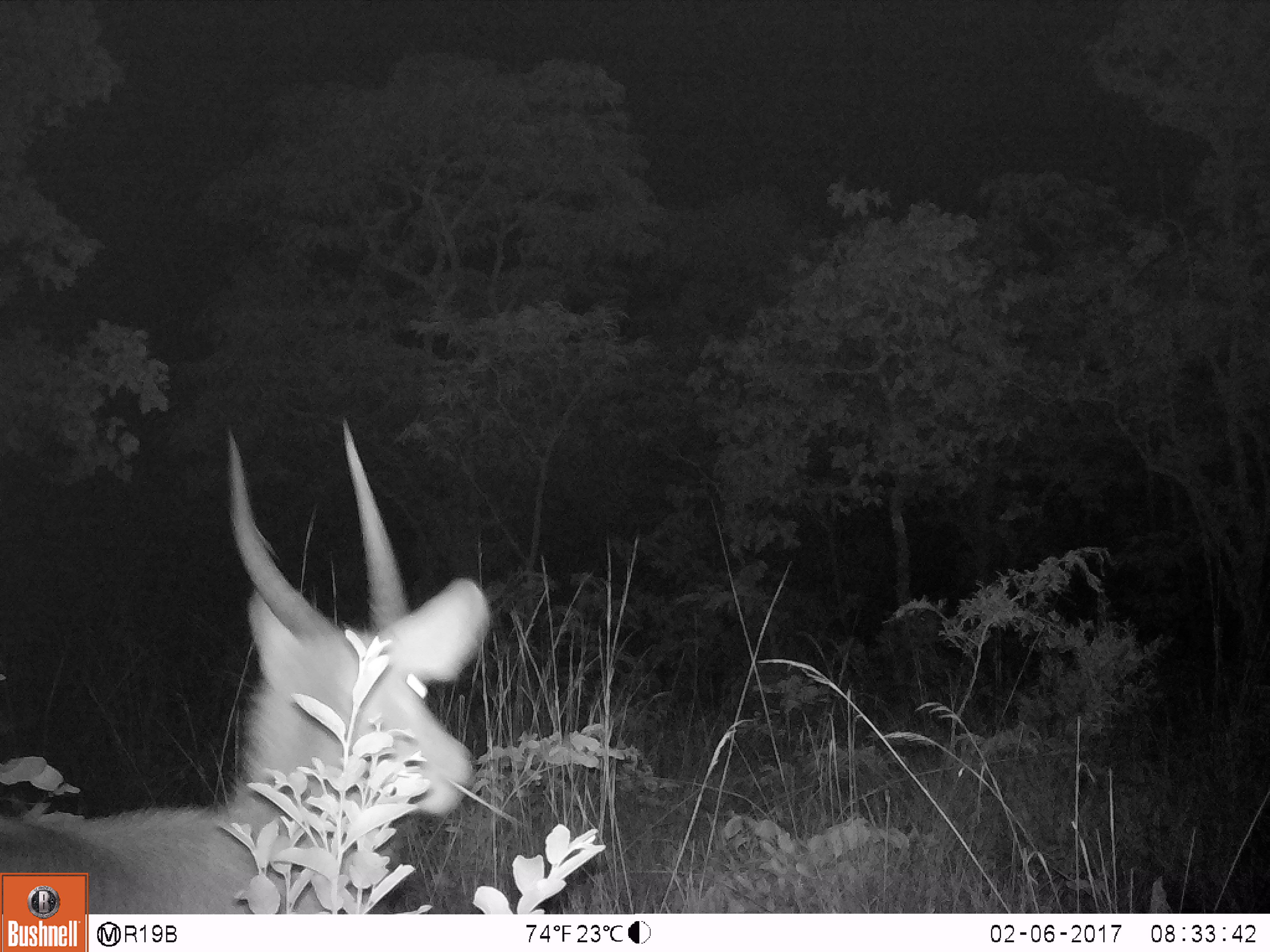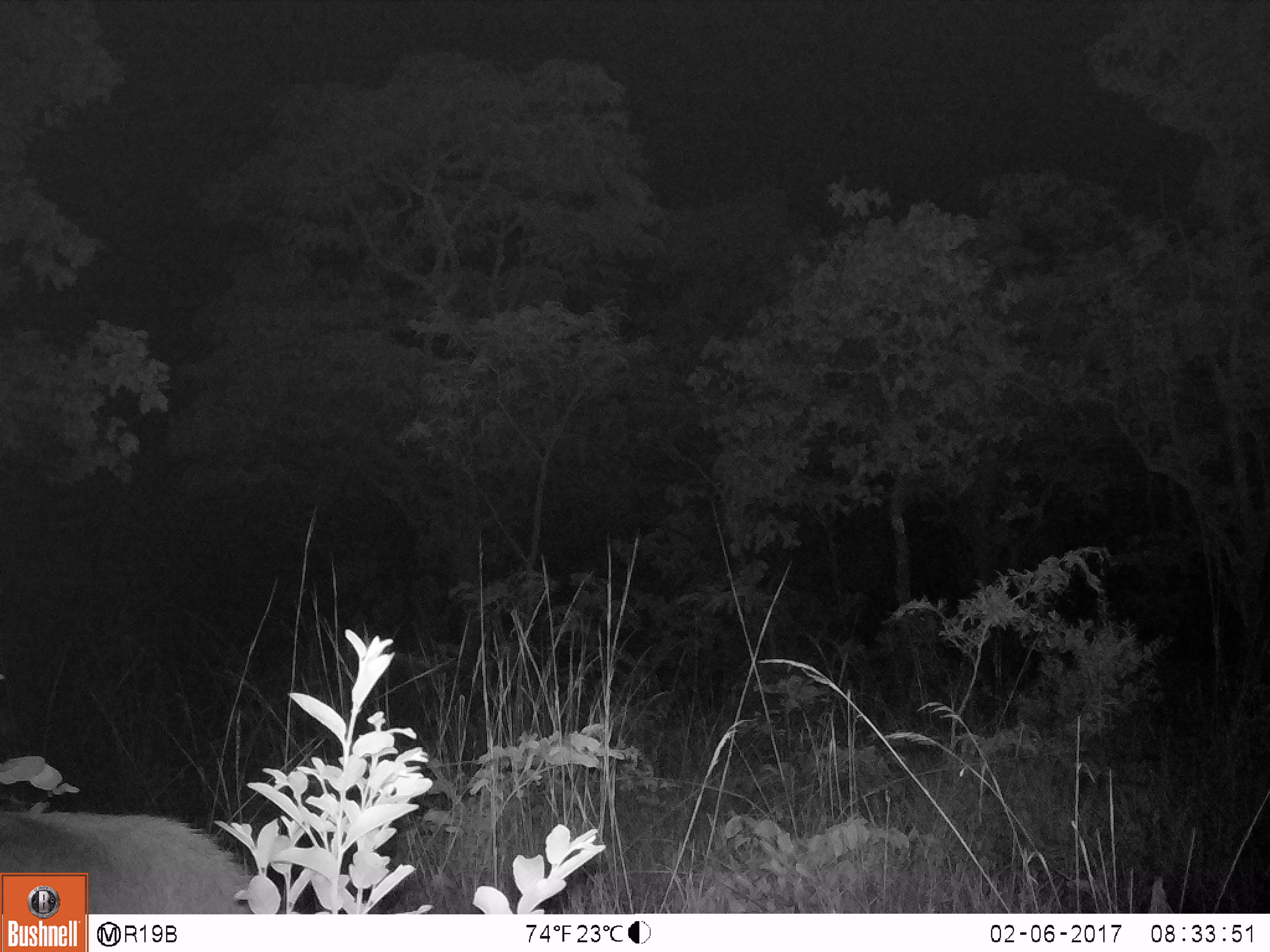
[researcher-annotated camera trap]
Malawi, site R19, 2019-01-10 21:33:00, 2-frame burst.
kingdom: Animalia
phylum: Chordata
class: Mammalia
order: Artiodactyla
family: Bovidae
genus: Kobus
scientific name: Kobus ellipsiprymnus ellipsiprymnus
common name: common waterbuck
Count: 1.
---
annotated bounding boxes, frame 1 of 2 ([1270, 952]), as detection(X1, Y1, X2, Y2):
common waterbuck: detection(3, 411, 506, 868)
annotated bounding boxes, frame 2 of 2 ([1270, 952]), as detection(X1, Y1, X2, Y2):
common waterbuck: detection(0, 804, 271, 869)